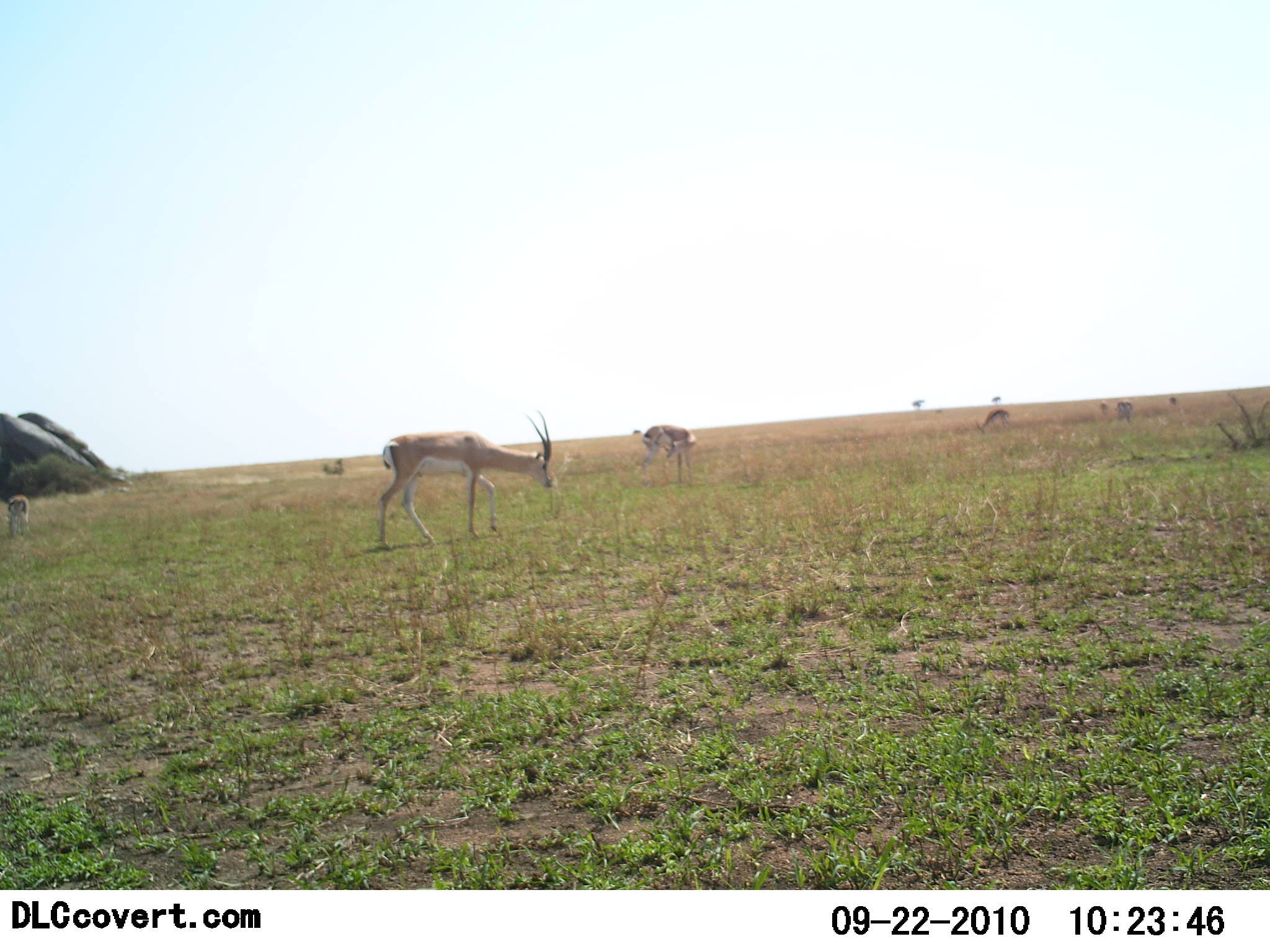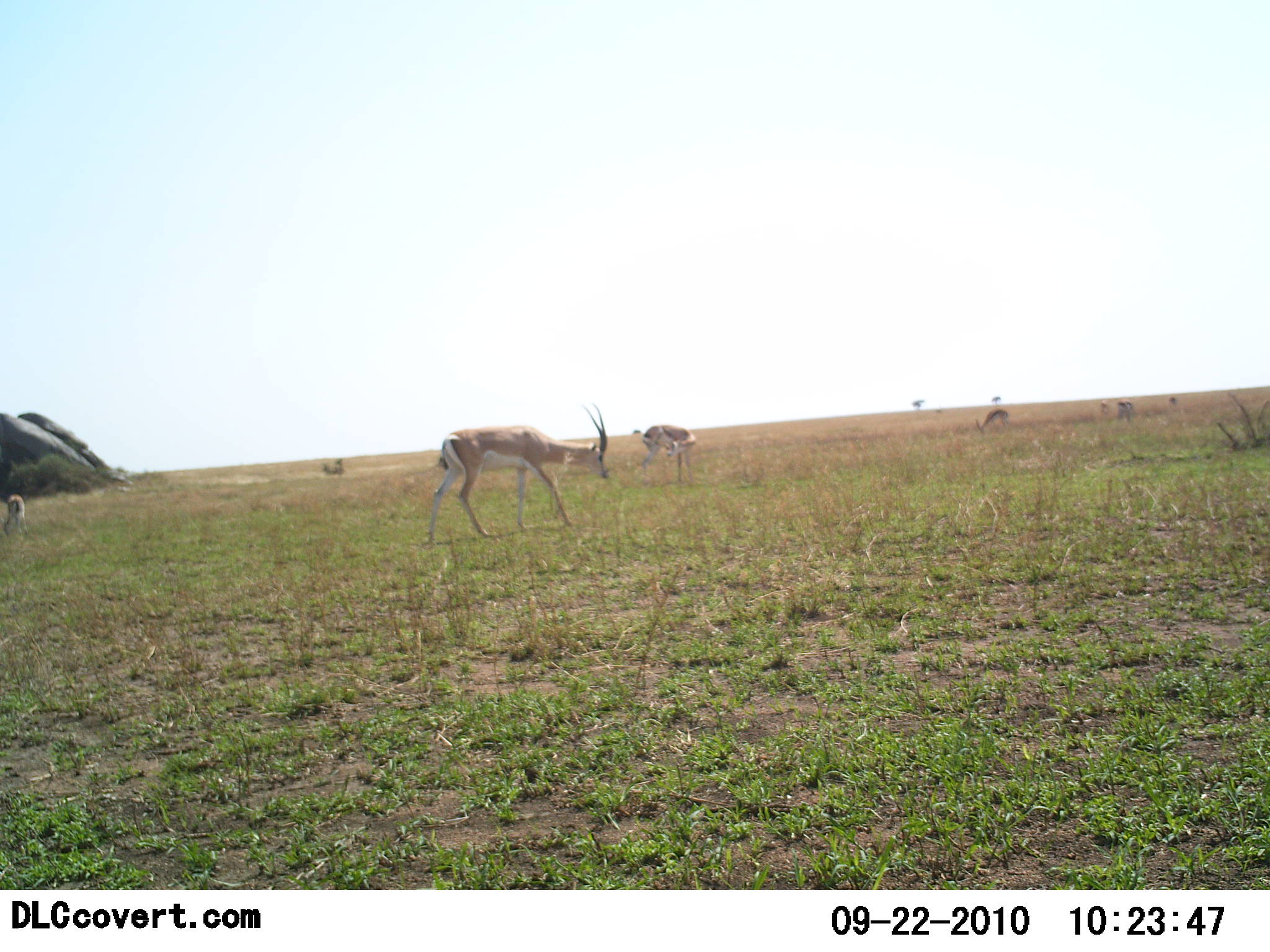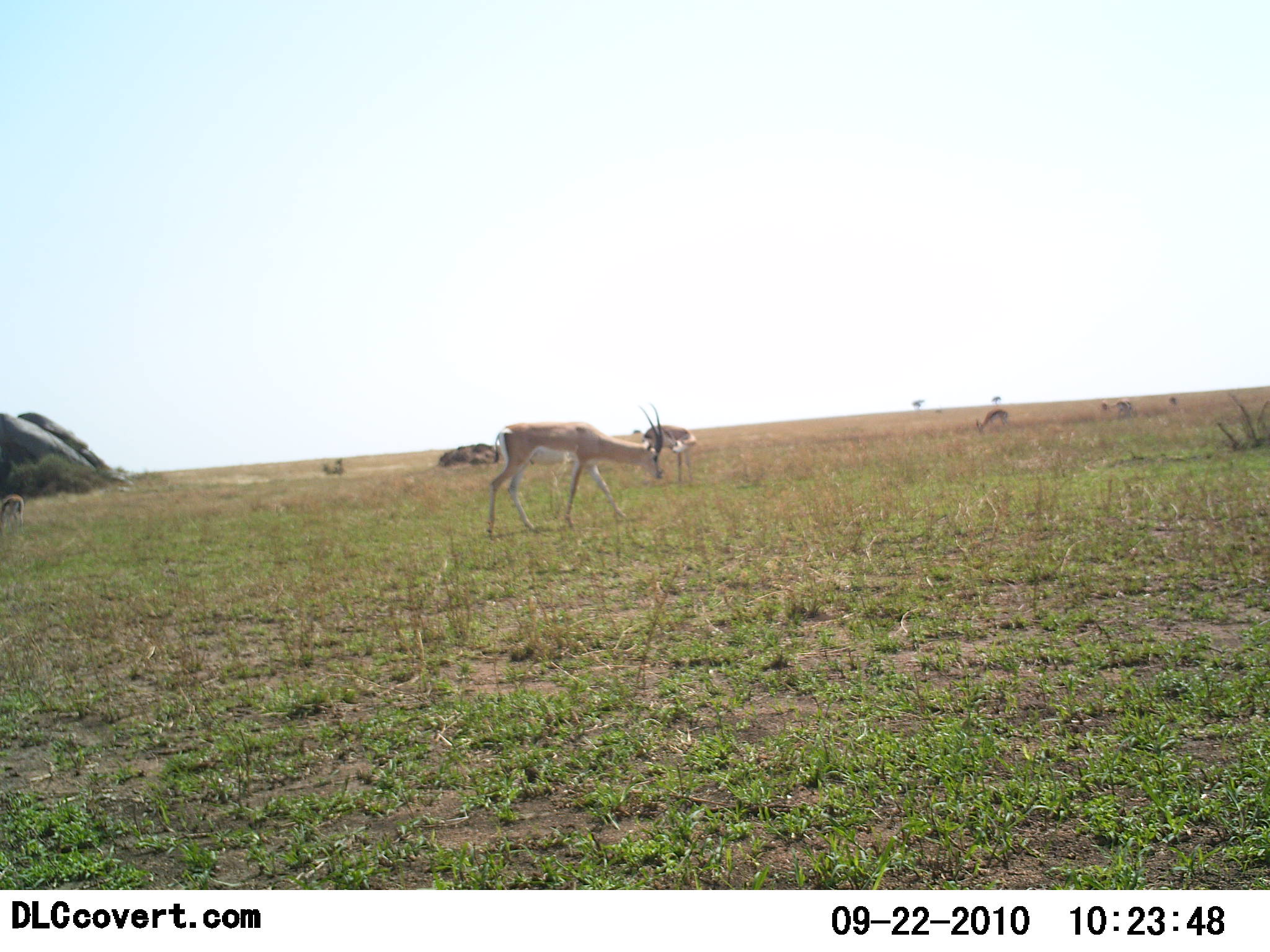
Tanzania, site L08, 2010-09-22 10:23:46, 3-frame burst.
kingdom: Animalia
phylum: Chordata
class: Mammalia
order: Artiodactyla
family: Bovidae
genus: Nanger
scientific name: Nanger granti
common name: grant's gazelle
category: gazellegrants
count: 4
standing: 33%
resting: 0%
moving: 50%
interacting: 0%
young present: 0%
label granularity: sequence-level